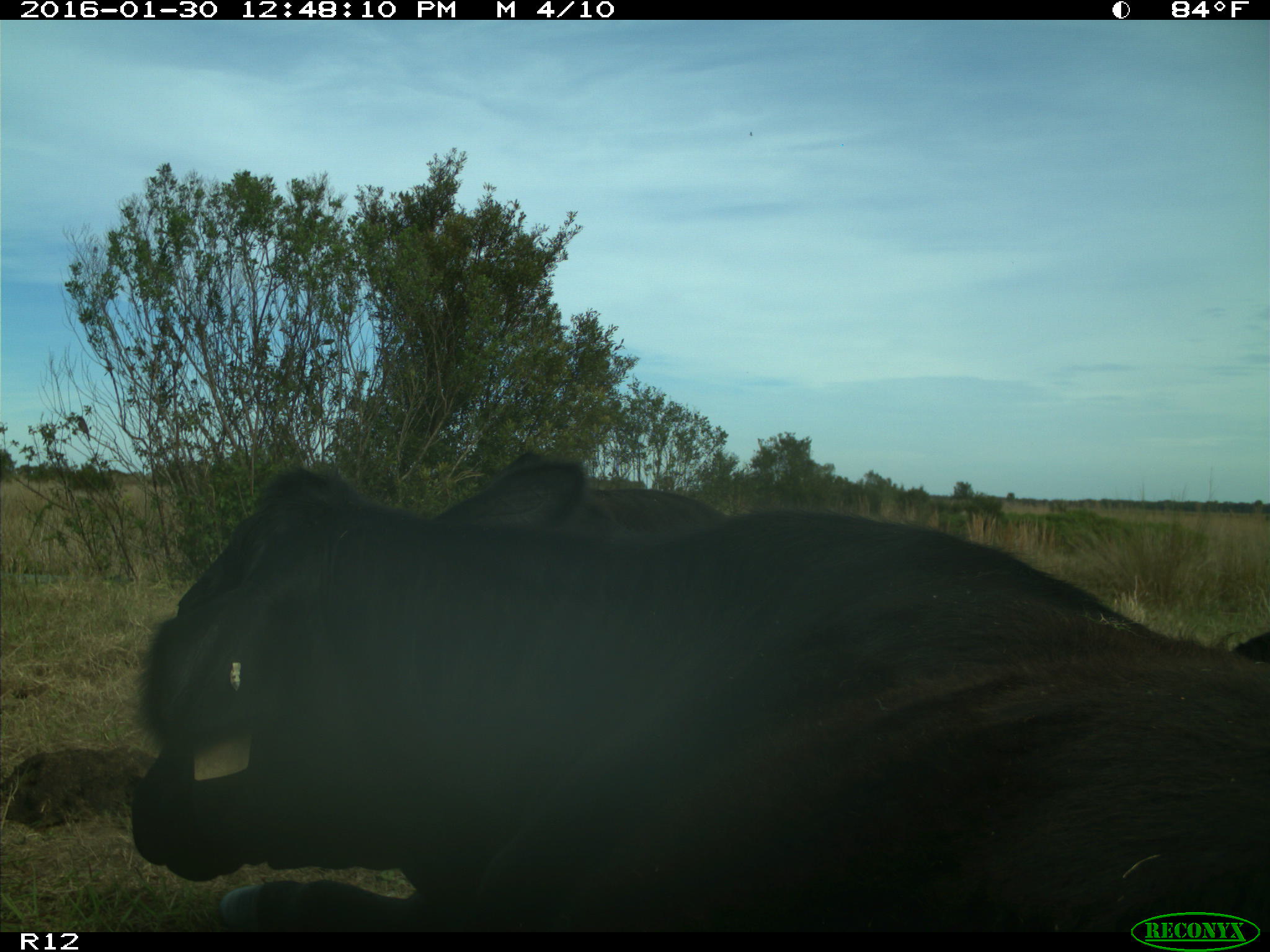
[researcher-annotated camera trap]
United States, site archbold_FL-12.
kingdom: Animalia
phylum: Chordata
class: Mammalia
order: Artiodactyla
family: Bovidae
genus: Bos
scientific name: Bos taurus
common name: domestic cow